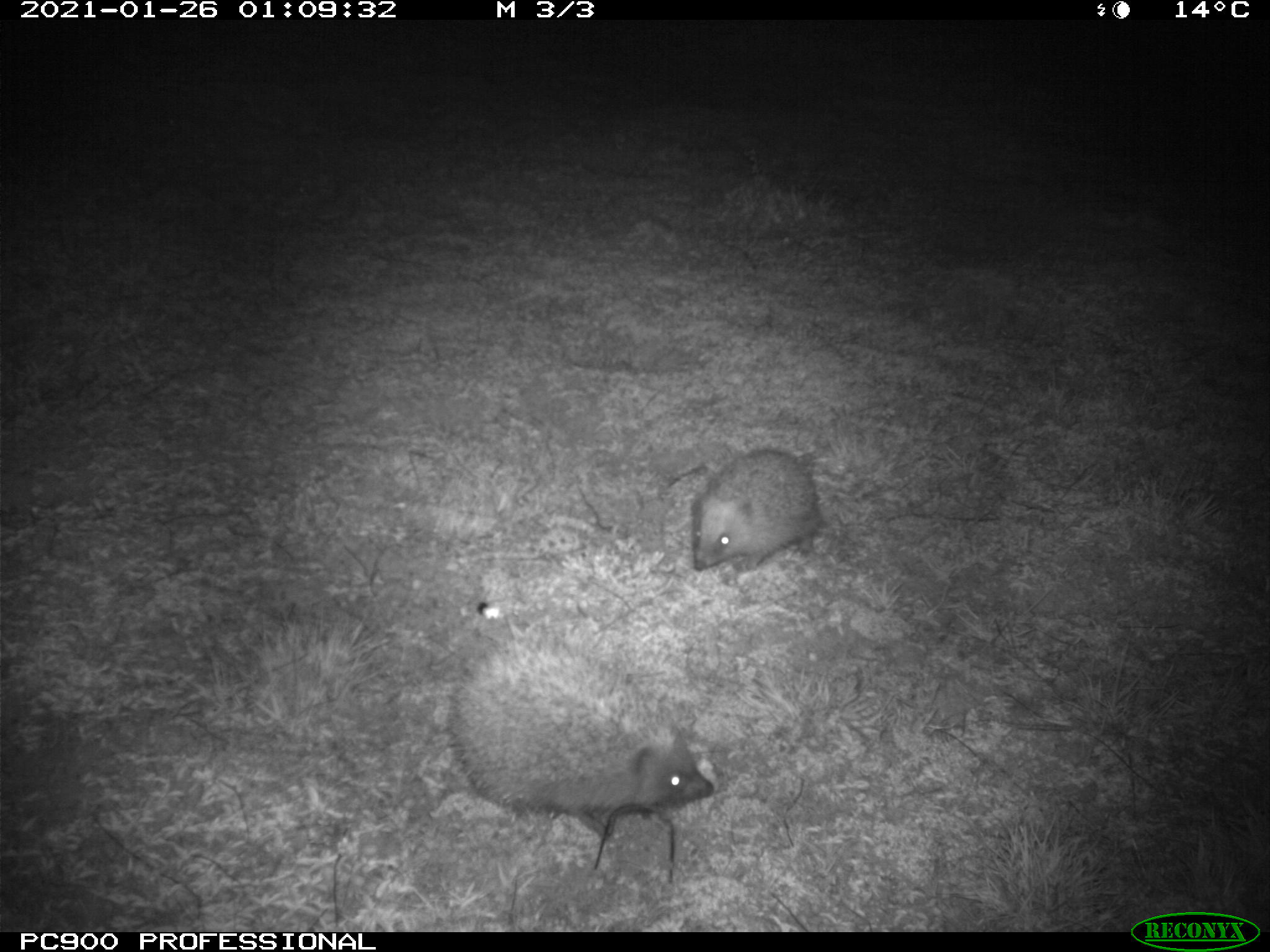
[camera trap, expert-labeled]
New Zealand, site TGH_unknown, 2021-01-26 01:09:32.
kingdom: Animalia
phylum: Chordata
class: Mammalia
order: Eulipotyphla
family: Erinaceidae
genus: Erinaceus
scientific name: Erinaceus europaeus europaeus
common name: european hedgehog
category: hedgehog